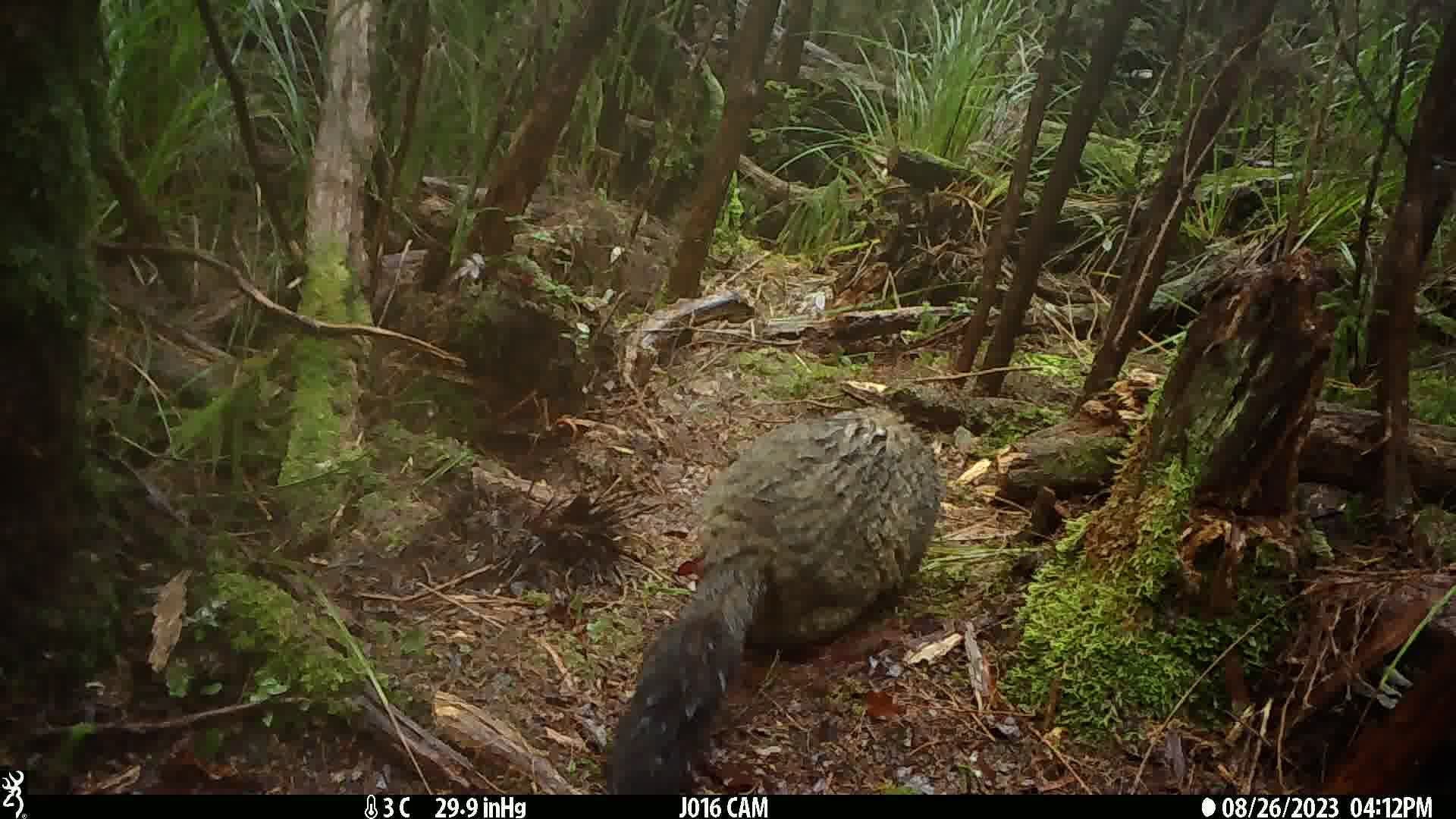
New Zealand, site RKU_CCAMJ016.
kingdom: Animalia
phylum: Chordata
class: Mammalia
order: Diprotodontia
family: Phalangeridae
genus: Trichosurus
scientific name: Trichosurus vulpecula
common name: common brushtail possum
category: possum